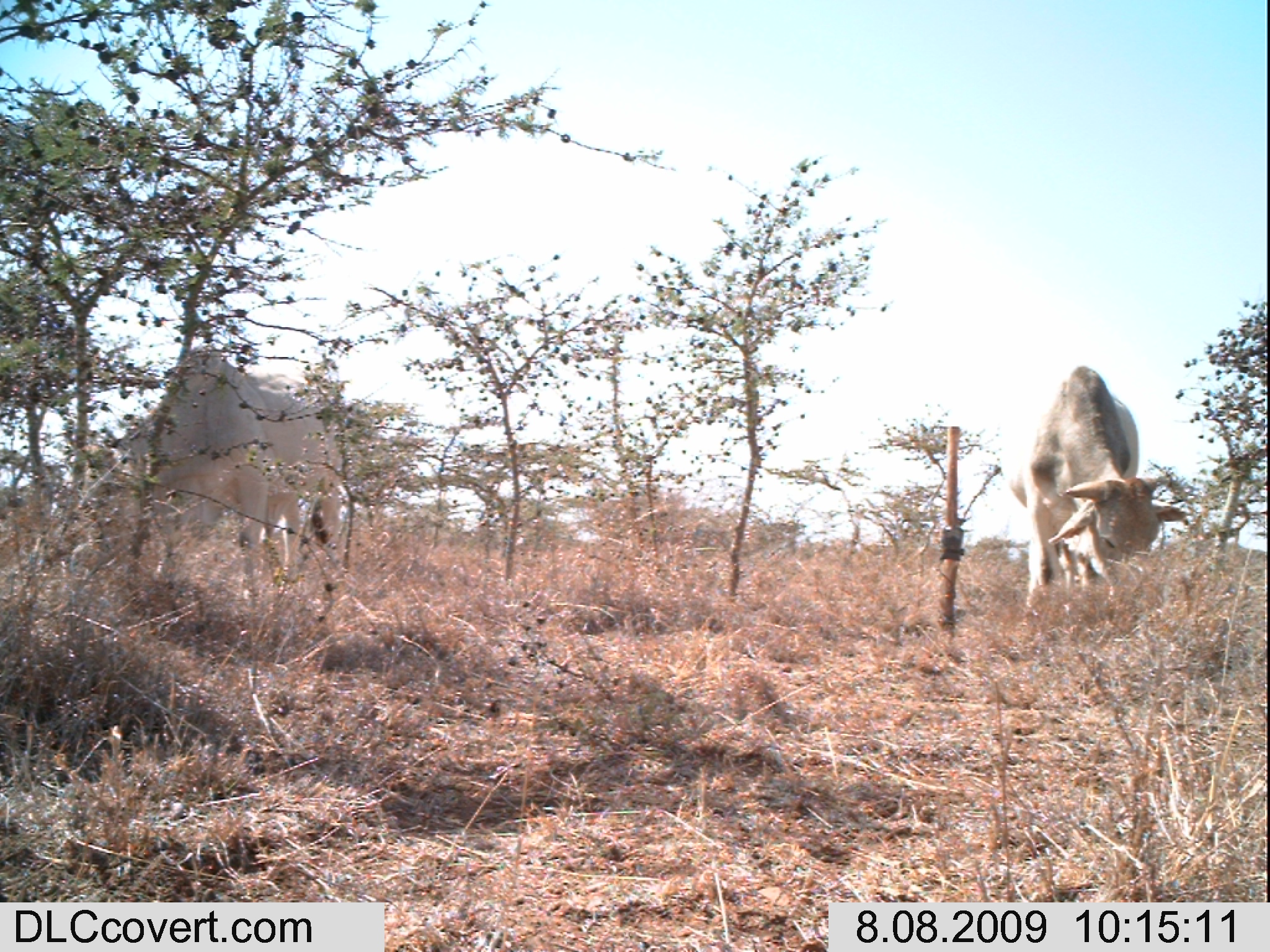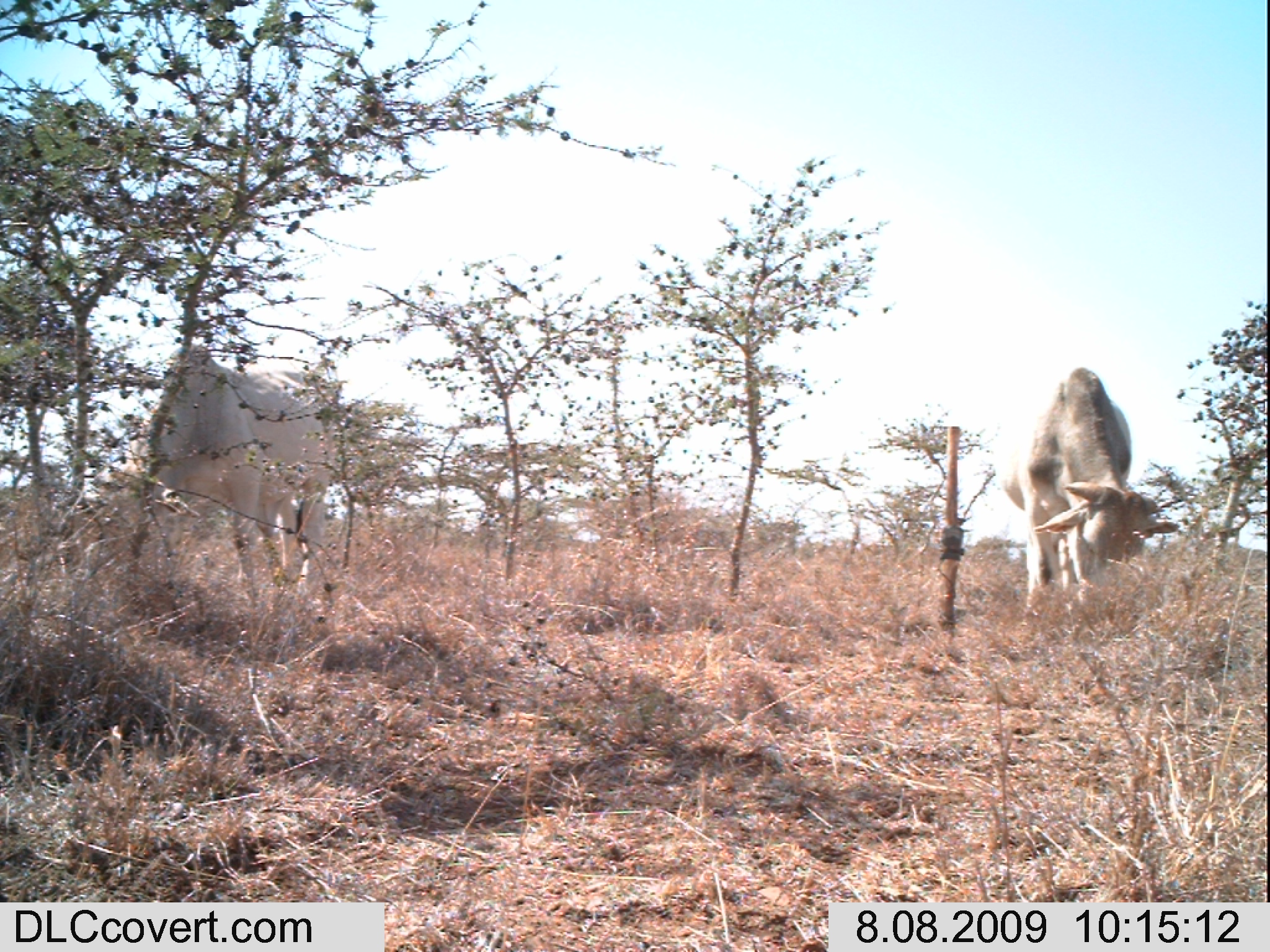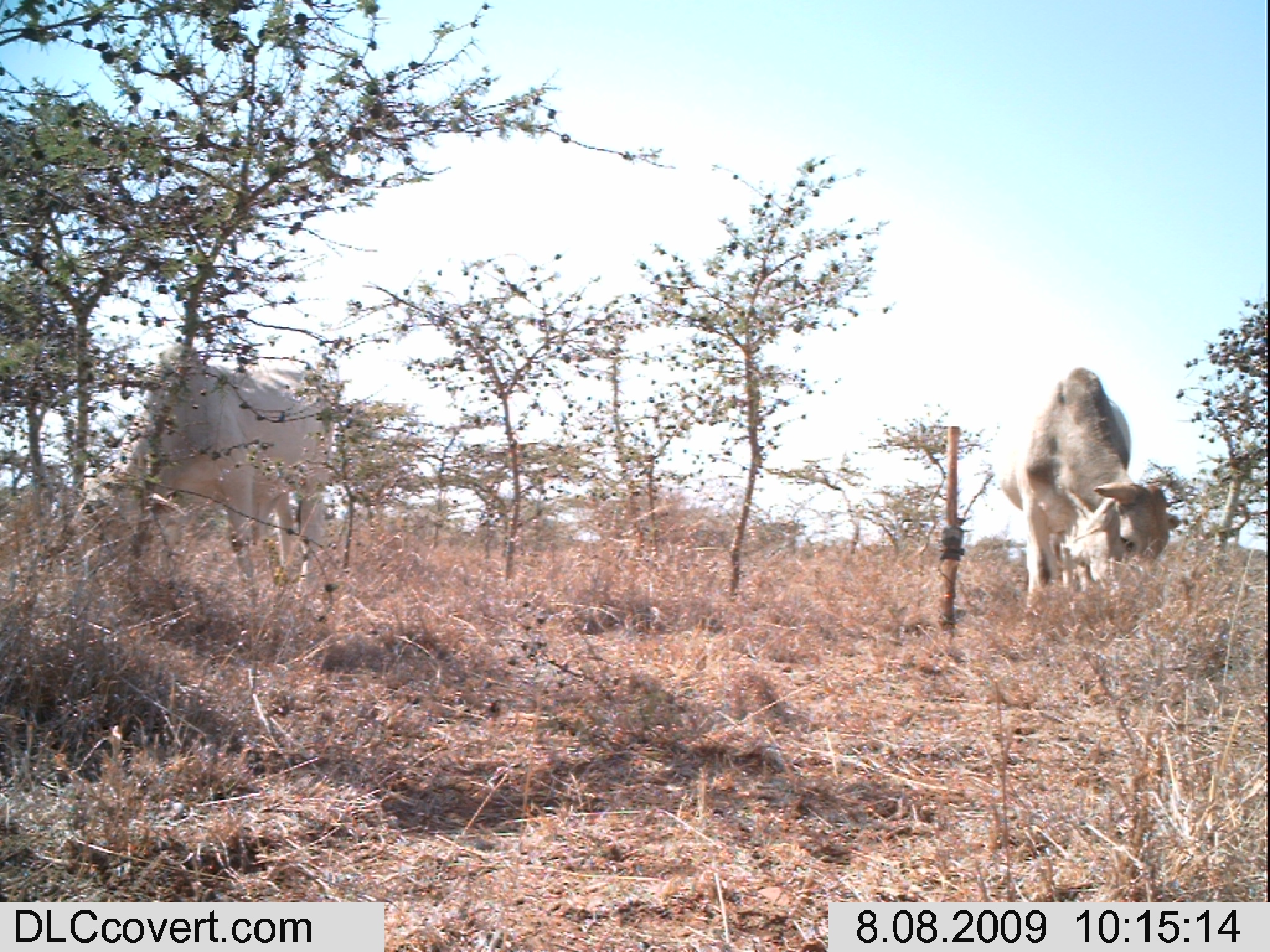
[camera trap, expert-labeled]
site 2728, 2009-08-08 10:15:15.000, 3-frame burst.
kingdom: Animalia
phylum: Chordata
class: Mammalia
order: Artiodactyla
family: Bovidae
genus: Bos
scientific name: Bos taurus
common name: domestic cattle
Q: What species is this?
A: Bos taurus (domestic cattle).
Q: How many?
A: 2.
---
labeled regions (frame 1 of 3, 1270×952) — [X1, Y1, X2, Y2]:
bos taurus: [82, 353, 352, 603]; [1008, 362, 1185, 629]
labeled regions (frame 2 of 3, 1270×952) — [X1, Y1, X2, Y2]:
bos taurus: [81, 343, 334, 614]; [998, 363, 1179, 627]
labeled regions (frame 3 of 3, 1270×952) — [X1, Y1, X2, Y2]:
bos taurus: [74, 348, 339, 629]; [1001, 368, 1180, 613]